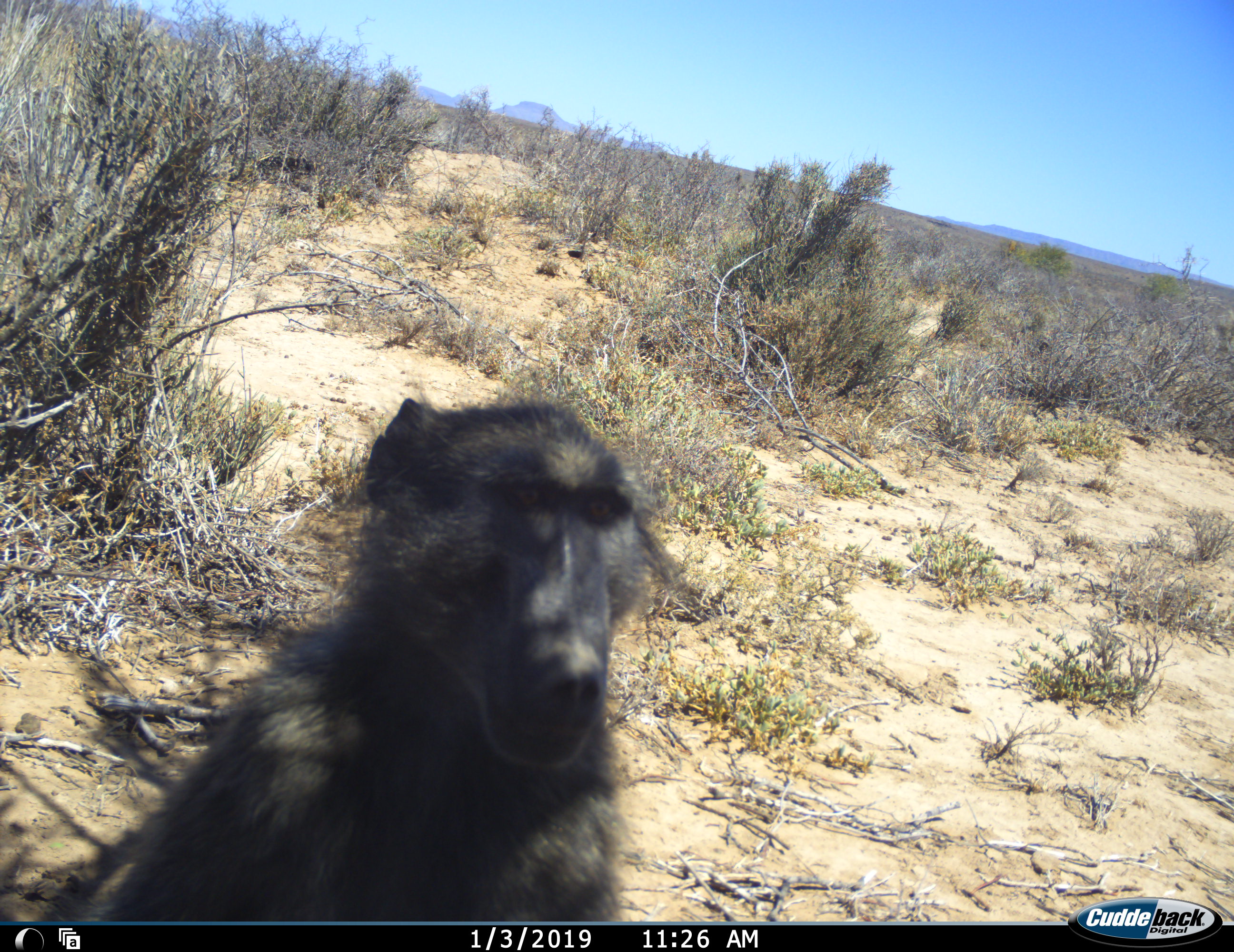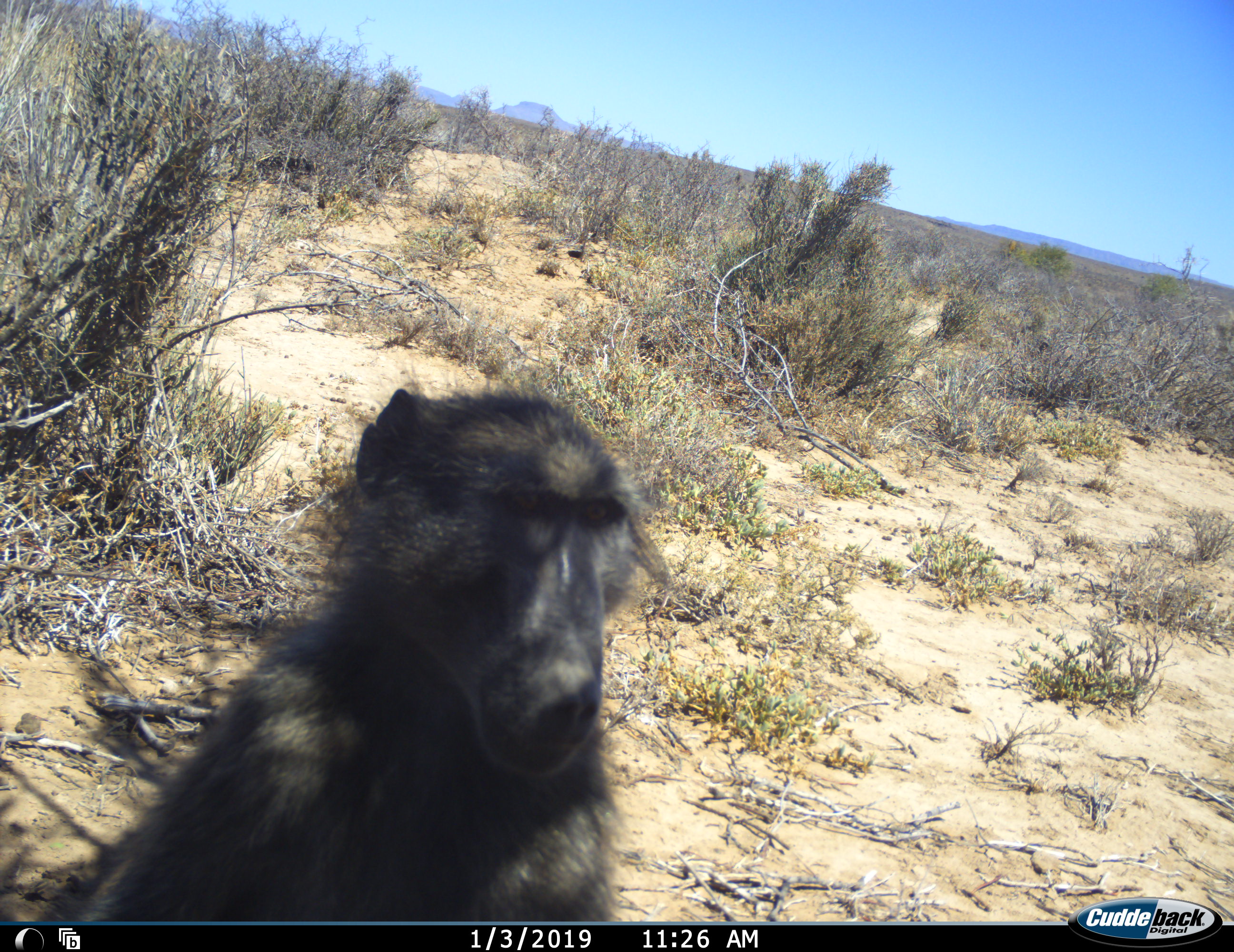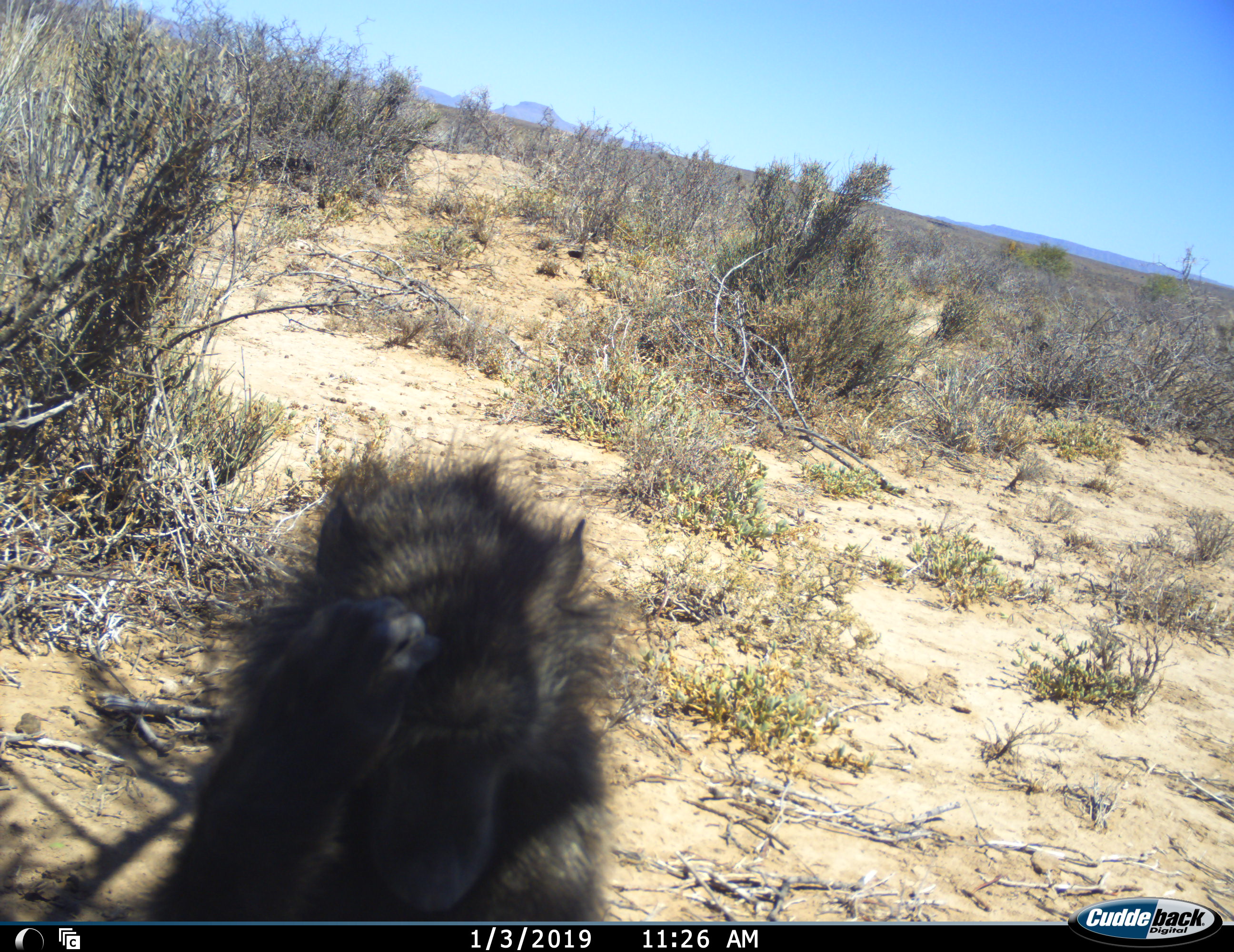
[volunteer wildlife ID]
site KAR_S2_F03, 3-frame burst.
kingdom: Animalia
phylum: Chordata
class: Mammalia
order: Primates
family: Cercopithecidae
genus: Papio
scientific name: Papio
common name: baboon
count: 1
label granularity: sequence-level